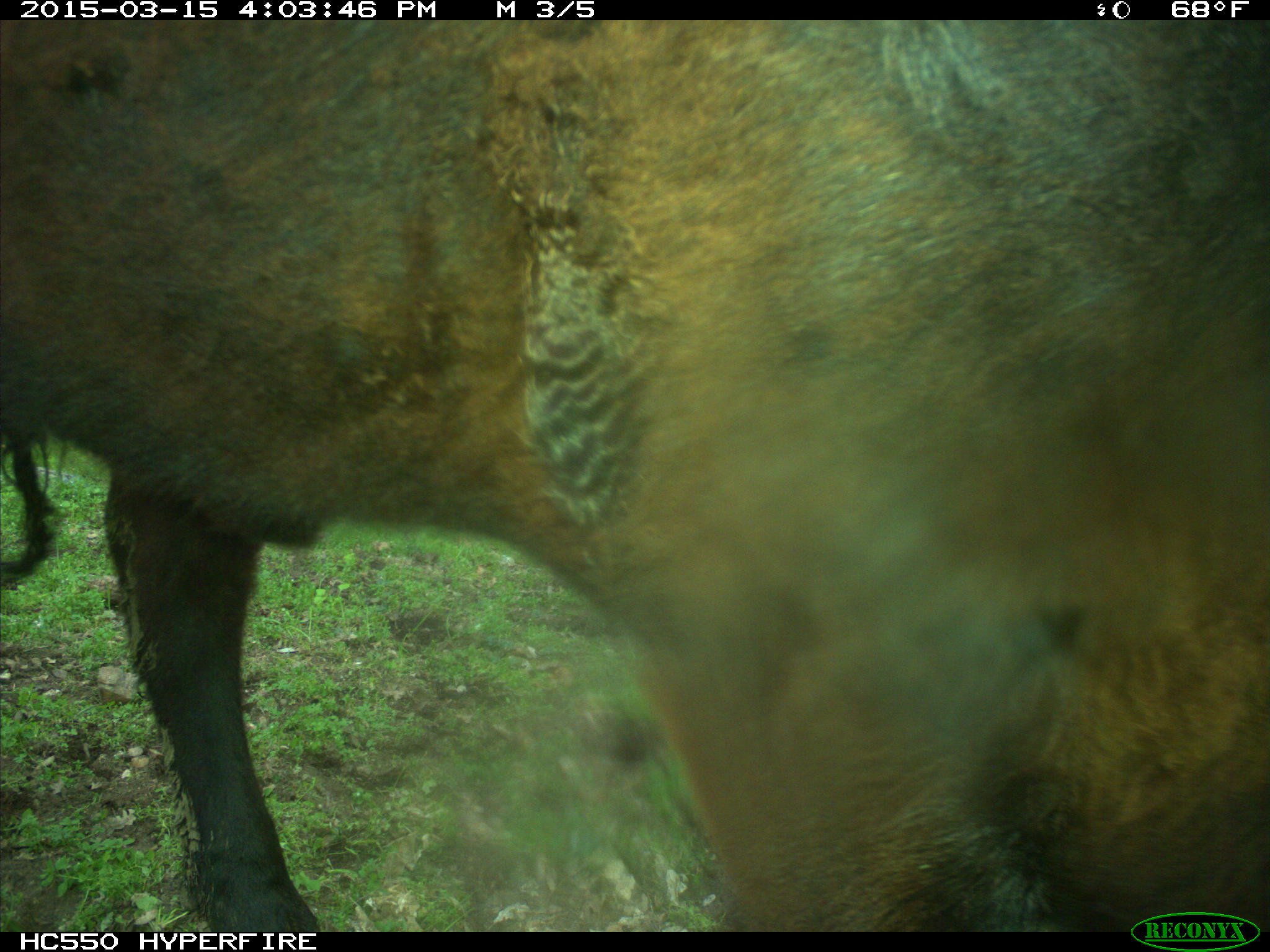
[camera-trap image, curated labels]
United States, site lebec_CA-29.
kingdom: Animalia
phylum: Chordata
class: Mammalia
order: Artiodactyla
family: Bovidae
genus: Bos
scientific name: Bos taurus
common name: domestic cow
Bos taurus (domestic cow).